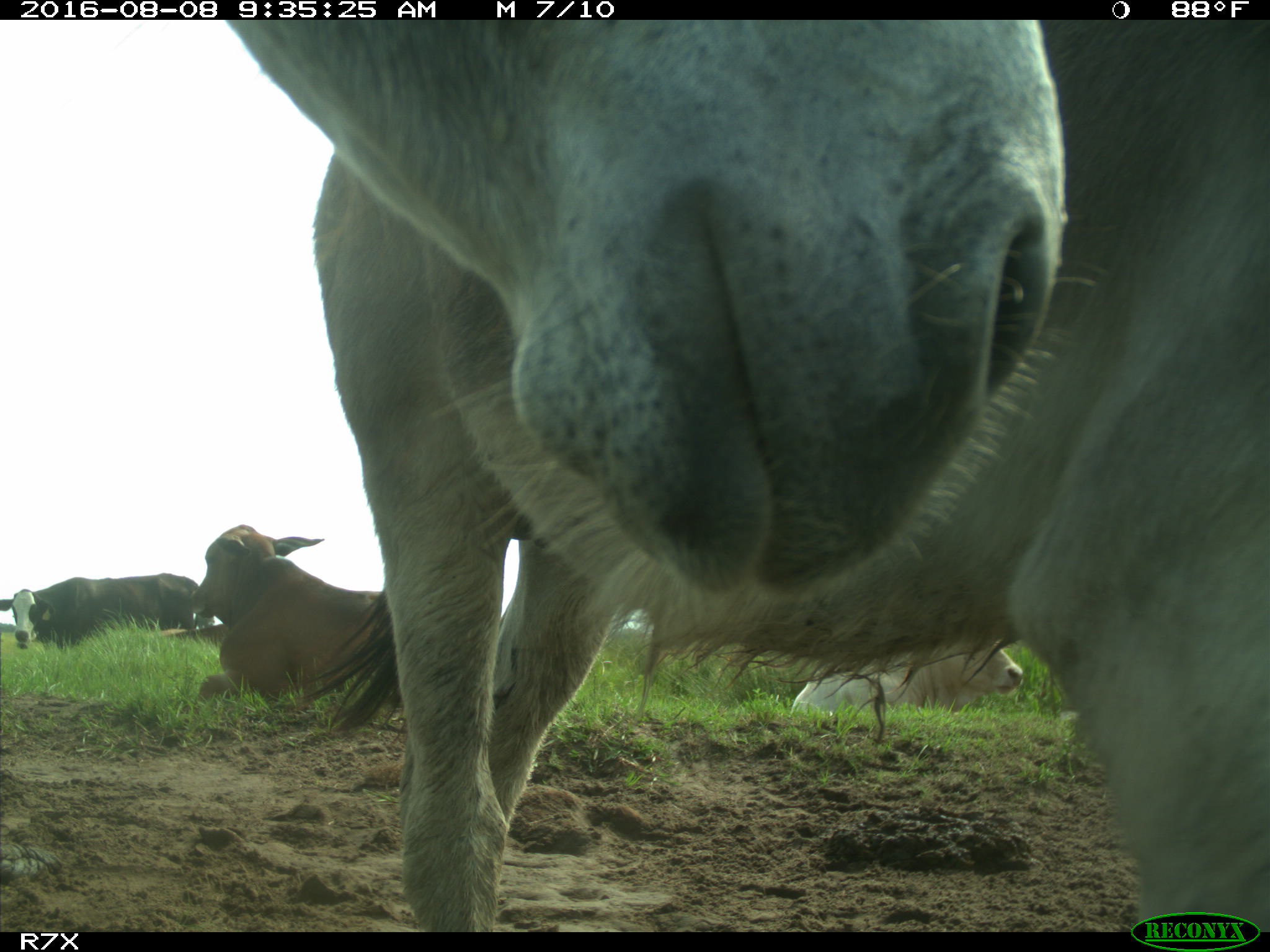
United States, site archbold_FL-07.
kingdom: Animalia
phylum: Chordata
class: Mammalia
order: Artiodactyla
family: Bovidae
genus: Bos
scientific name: Bos taurus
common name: domestic cow